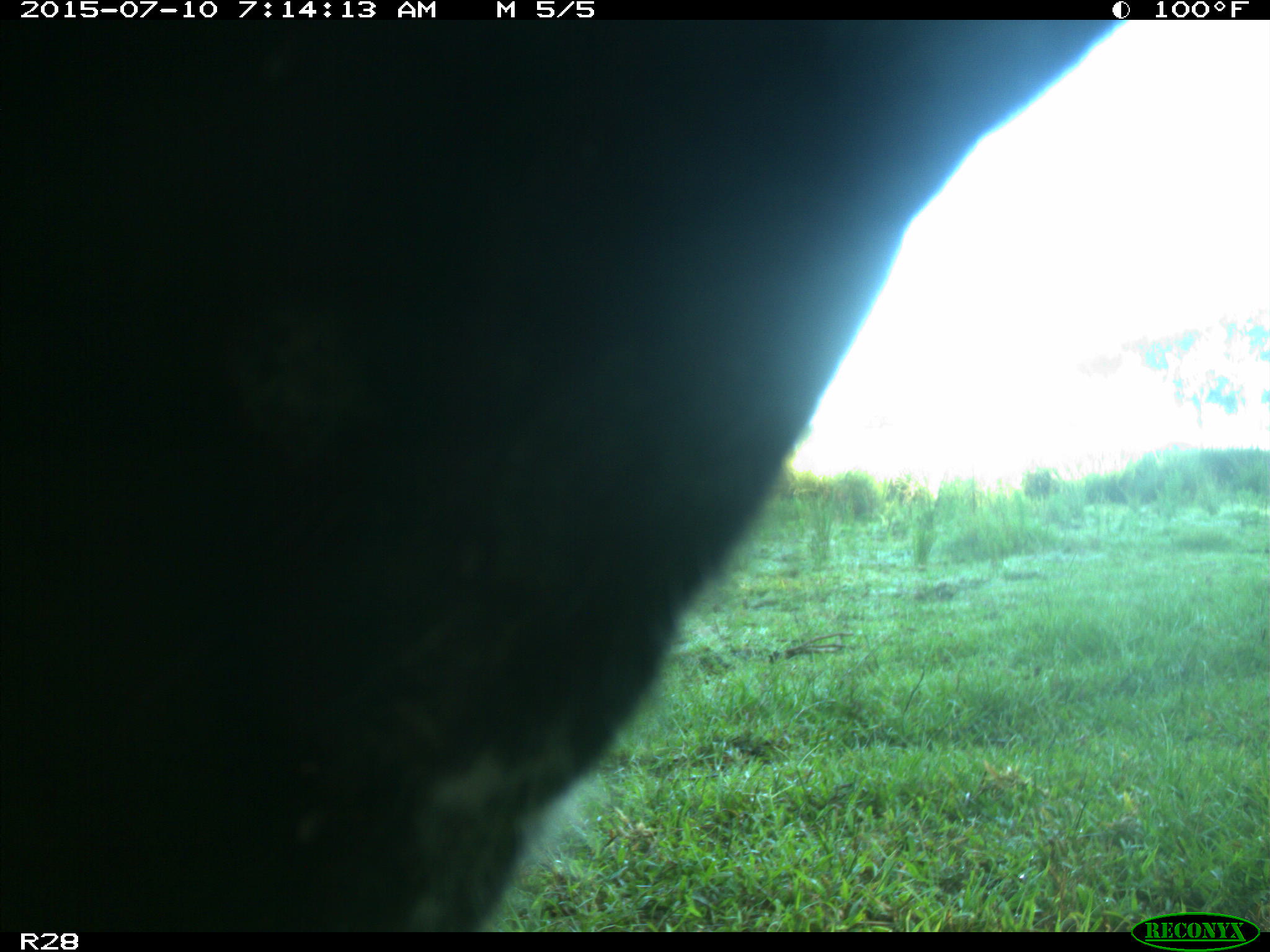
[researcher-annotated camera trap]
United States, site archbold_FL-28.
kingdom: Animalia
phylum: Chordata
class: Mammalia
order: Artiodactyla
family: Bovidae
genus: Bos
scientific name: Bos taurus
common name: domestic cow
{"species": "Bos taurus (domestic cow)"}